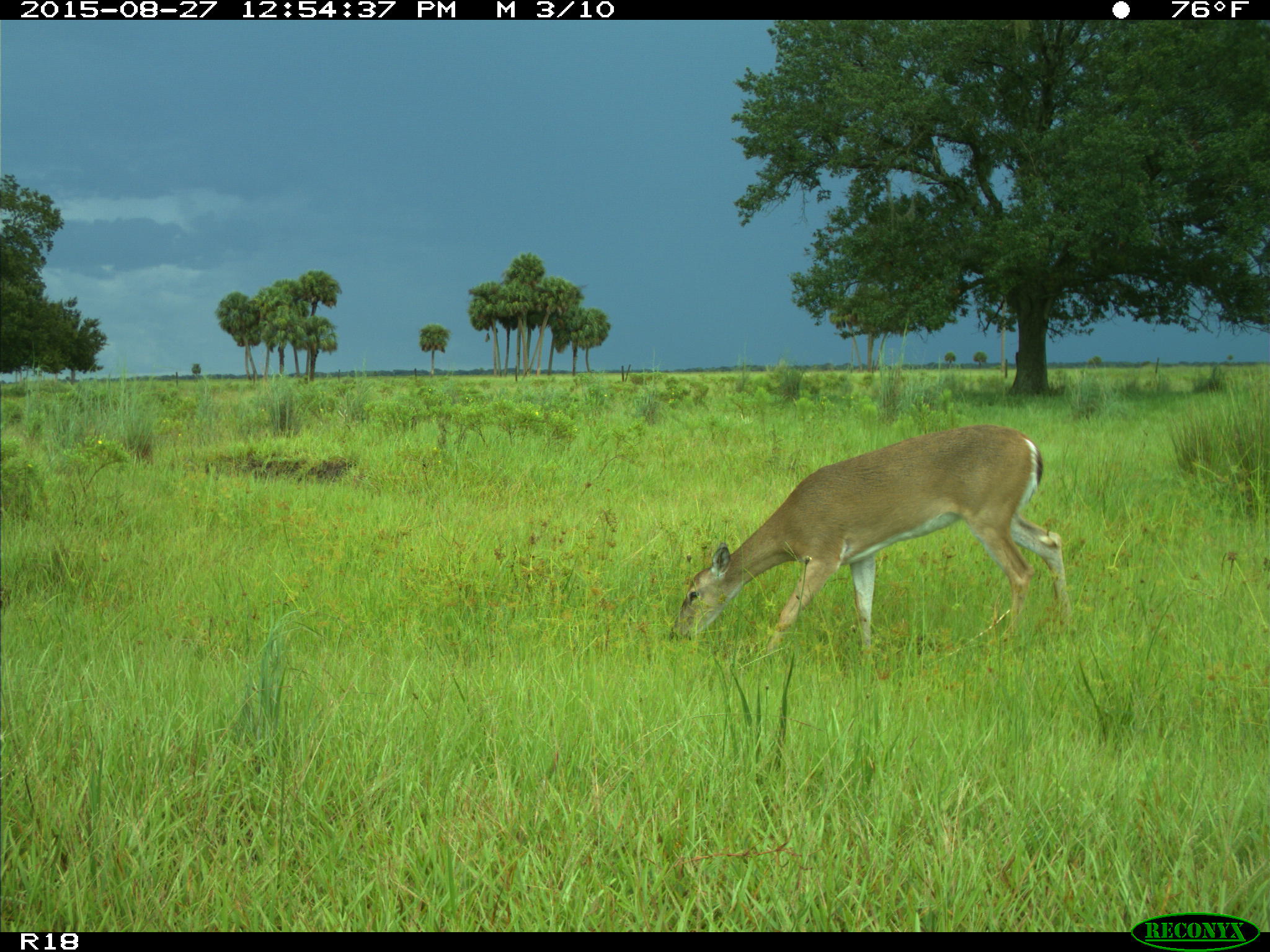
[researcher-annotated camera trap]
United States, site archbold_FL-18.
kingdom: Animalia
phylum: Chordata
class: Mammalia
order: Artiodactyla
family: Cervidae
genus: Odocoileus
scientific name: Odocoileus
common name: deer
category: unidentified deer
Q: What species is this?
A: Unidentified deer (deer) (Odocoileus).